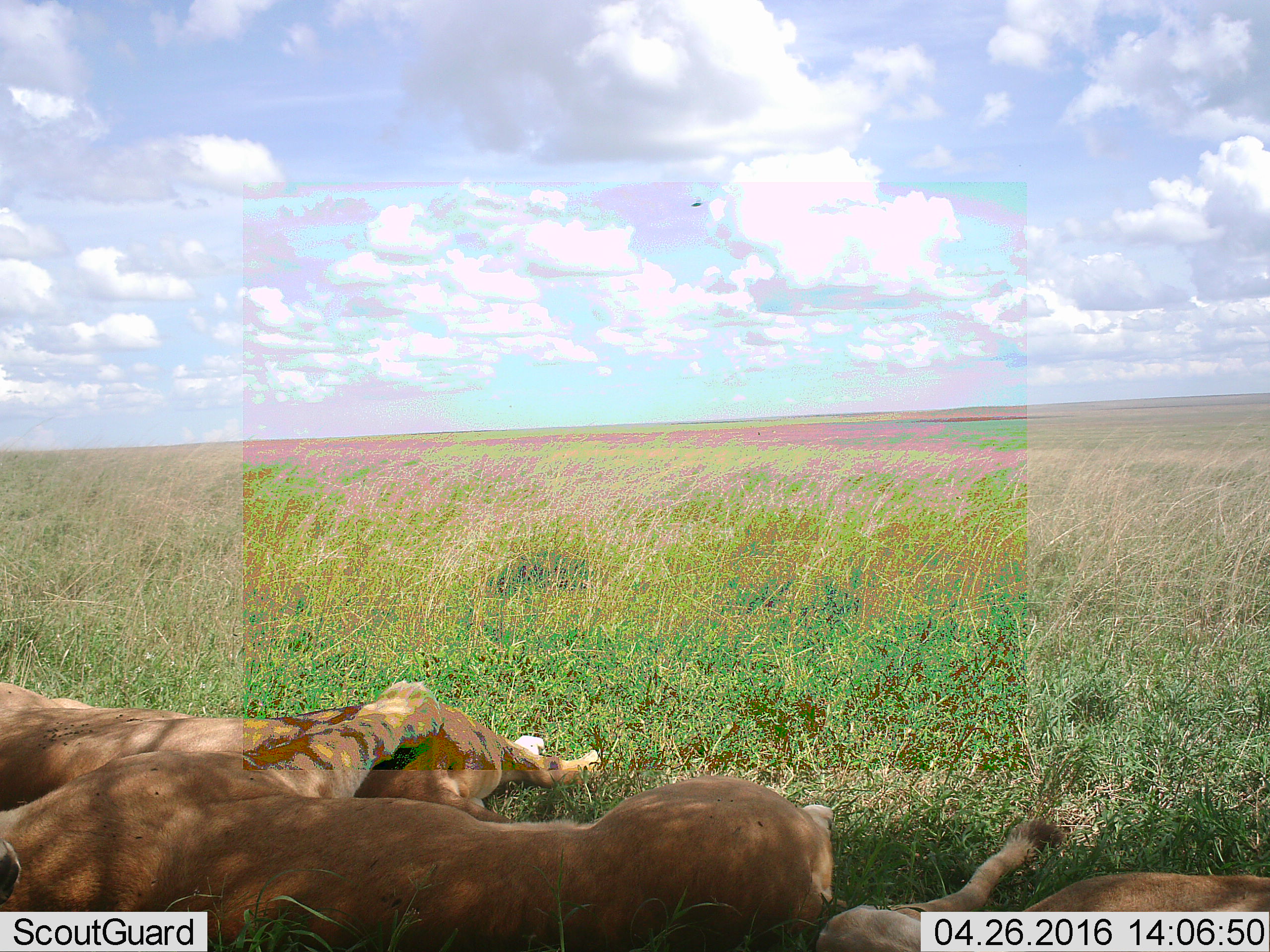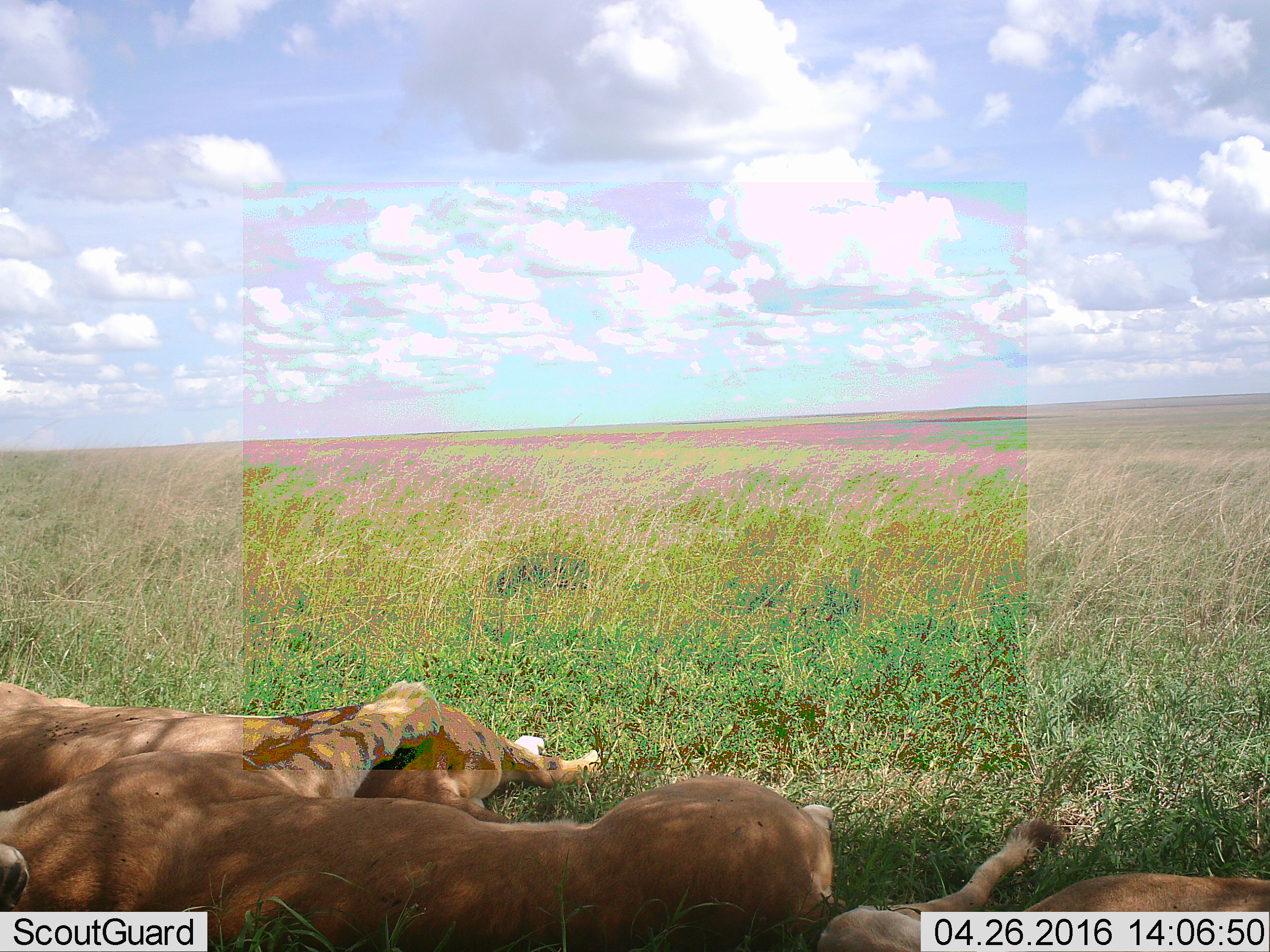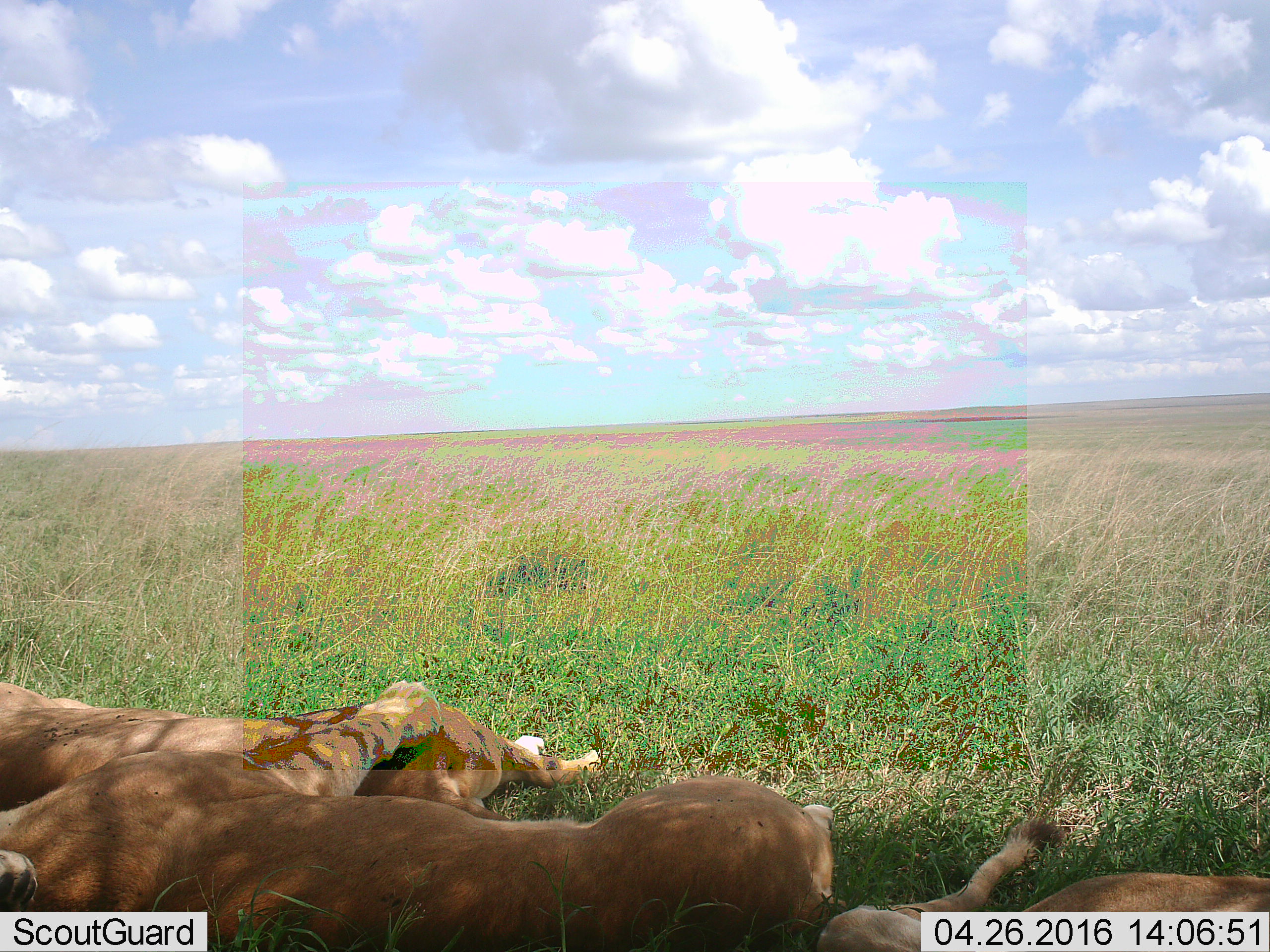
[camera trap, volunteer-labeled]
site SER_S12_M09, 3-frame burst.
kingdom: Animalia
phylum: Chordata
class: Mammalia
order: Carnivora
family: Felidae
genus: Panthera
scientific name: Panthera leo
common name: lion female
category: lionfemale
Lionfemale (lion female) (Panthera leo), count 3. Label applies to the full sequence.